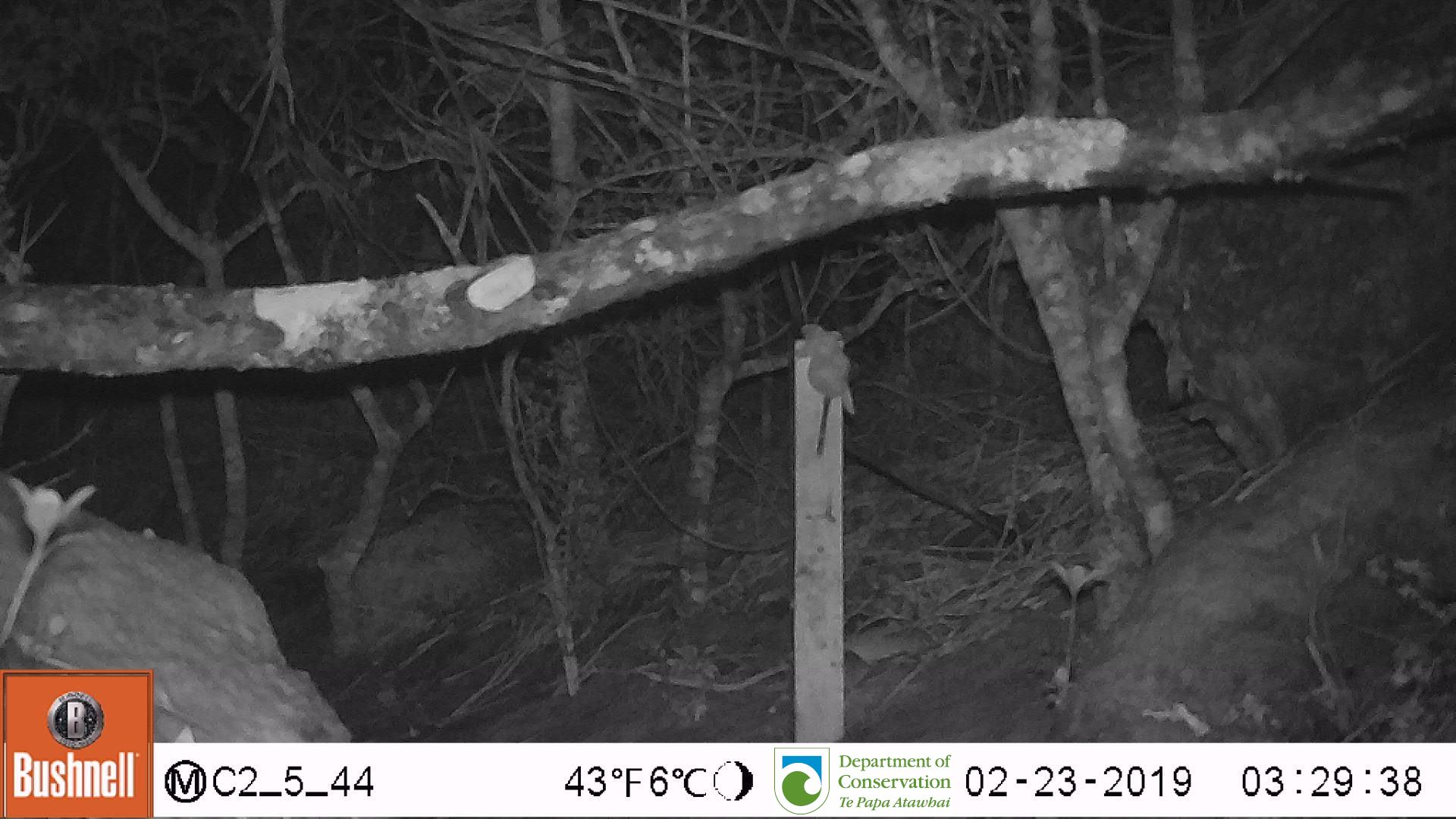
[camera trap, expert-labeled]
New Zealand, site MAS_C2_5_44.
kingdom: Animalia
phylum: Chordata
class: Mammalia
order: Rodentia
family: Muridae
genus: Mus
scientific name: Mus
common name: mouse